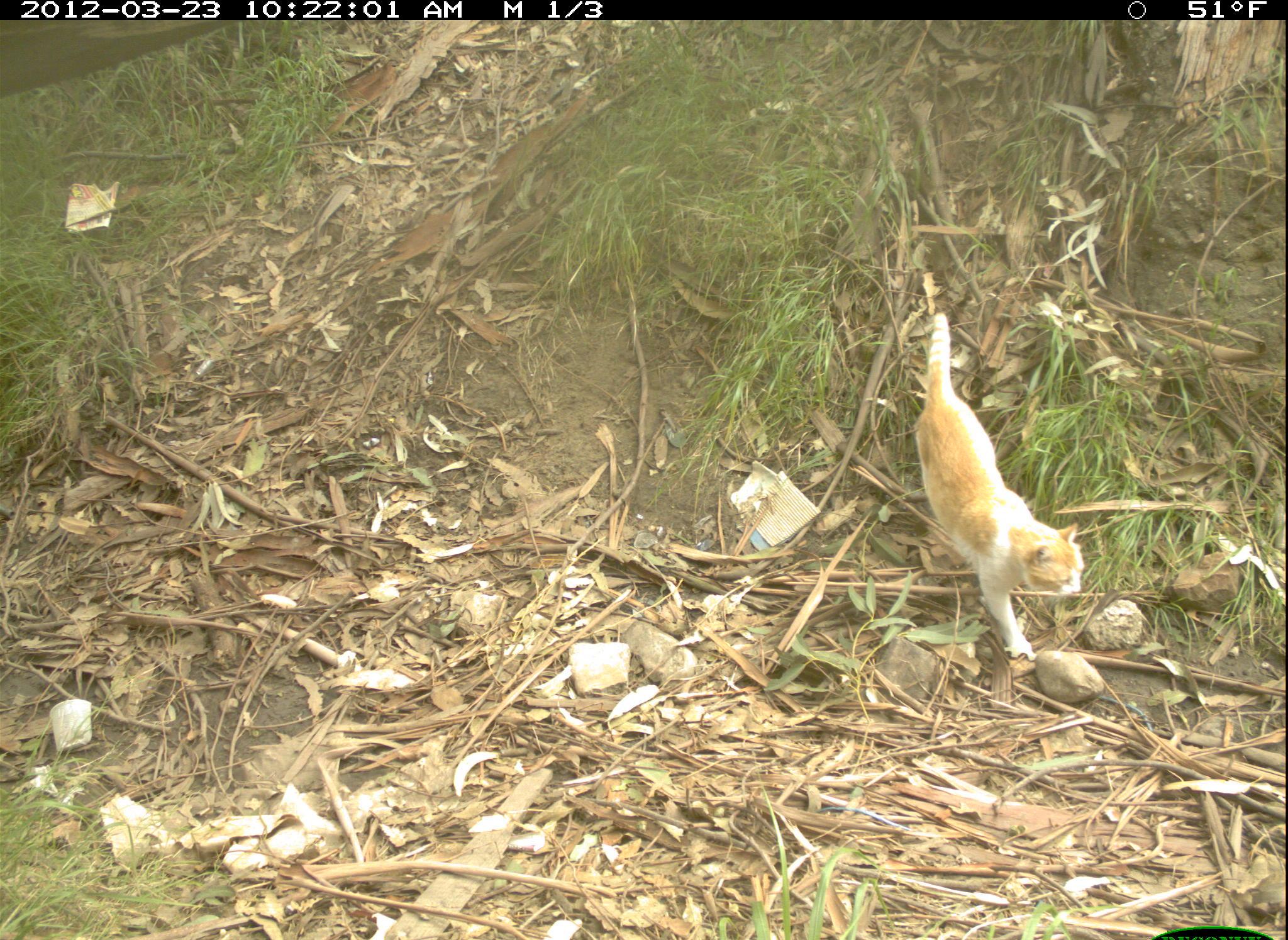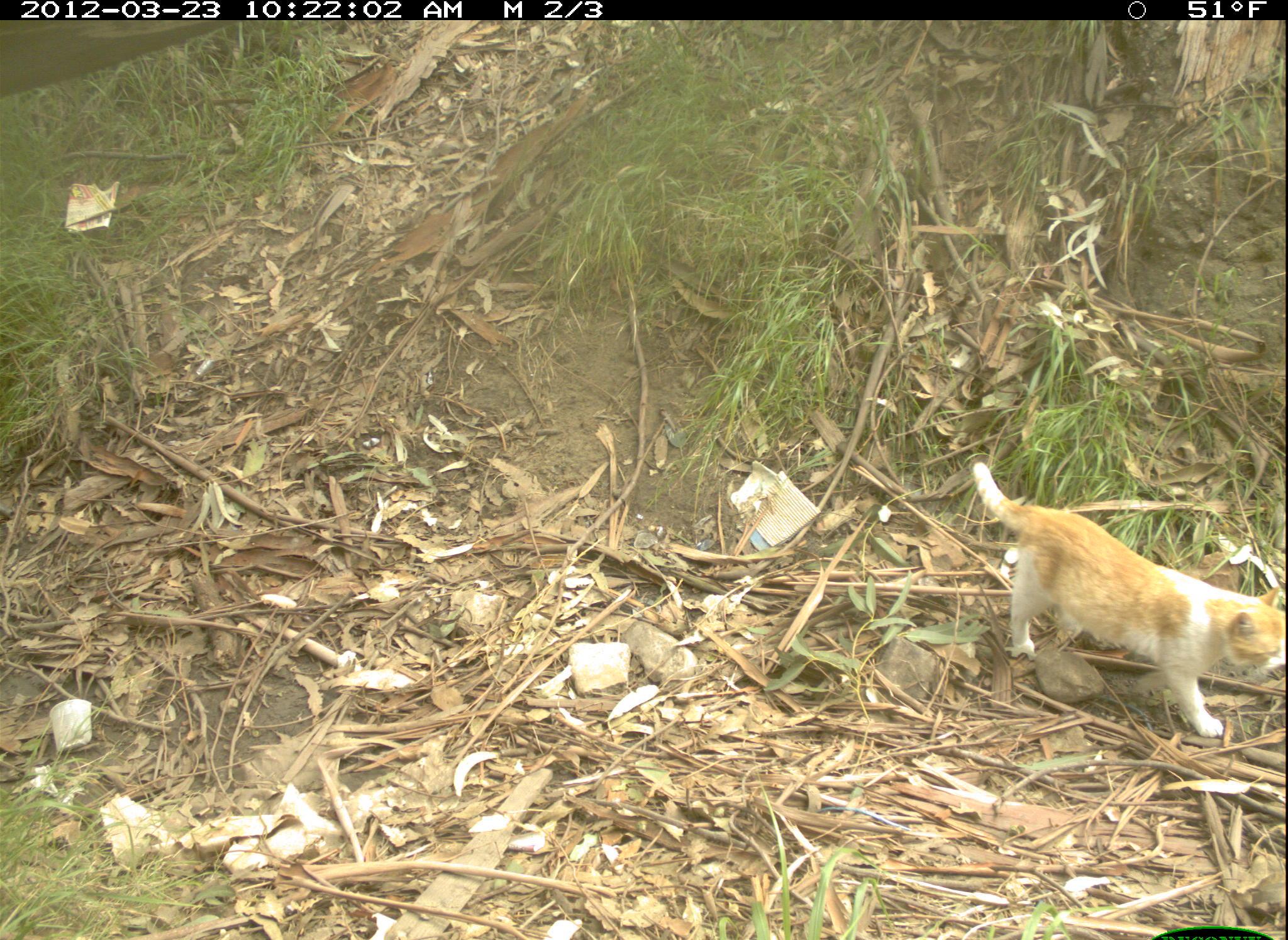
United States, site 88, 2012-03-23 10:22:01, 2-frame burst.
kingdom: Animalia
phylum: Chordata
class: Mammalia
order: Carnivora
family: Felidae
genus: Felis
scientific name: Felis catus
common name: cat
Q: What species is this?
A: Cat (Felis catus).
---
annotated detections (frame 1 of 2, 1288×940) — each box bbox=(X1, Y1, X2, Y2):
cat: bbox=(899, 305, 1096, 673)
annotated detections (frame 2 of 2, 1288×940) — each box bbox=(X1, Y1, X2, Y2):
cat: bbox=(964, 456, 1283, 736)